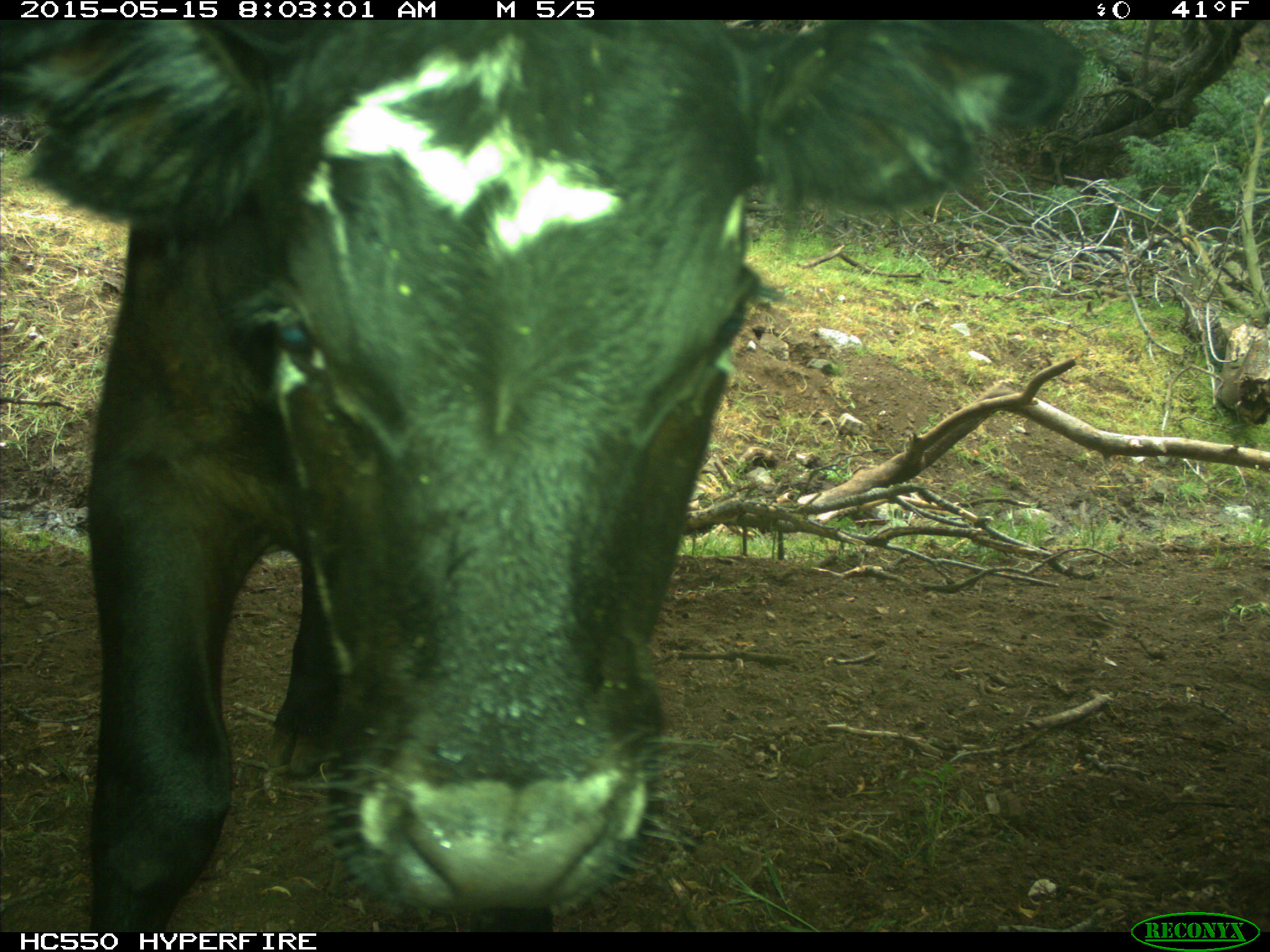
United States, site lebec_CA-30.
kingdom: Animalia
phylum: Chordata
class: Mammalia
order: Artiodactyla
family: Bovidae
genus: Bos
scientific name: Bos taurus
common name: domestic cow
Bos taurus (domestic cow).